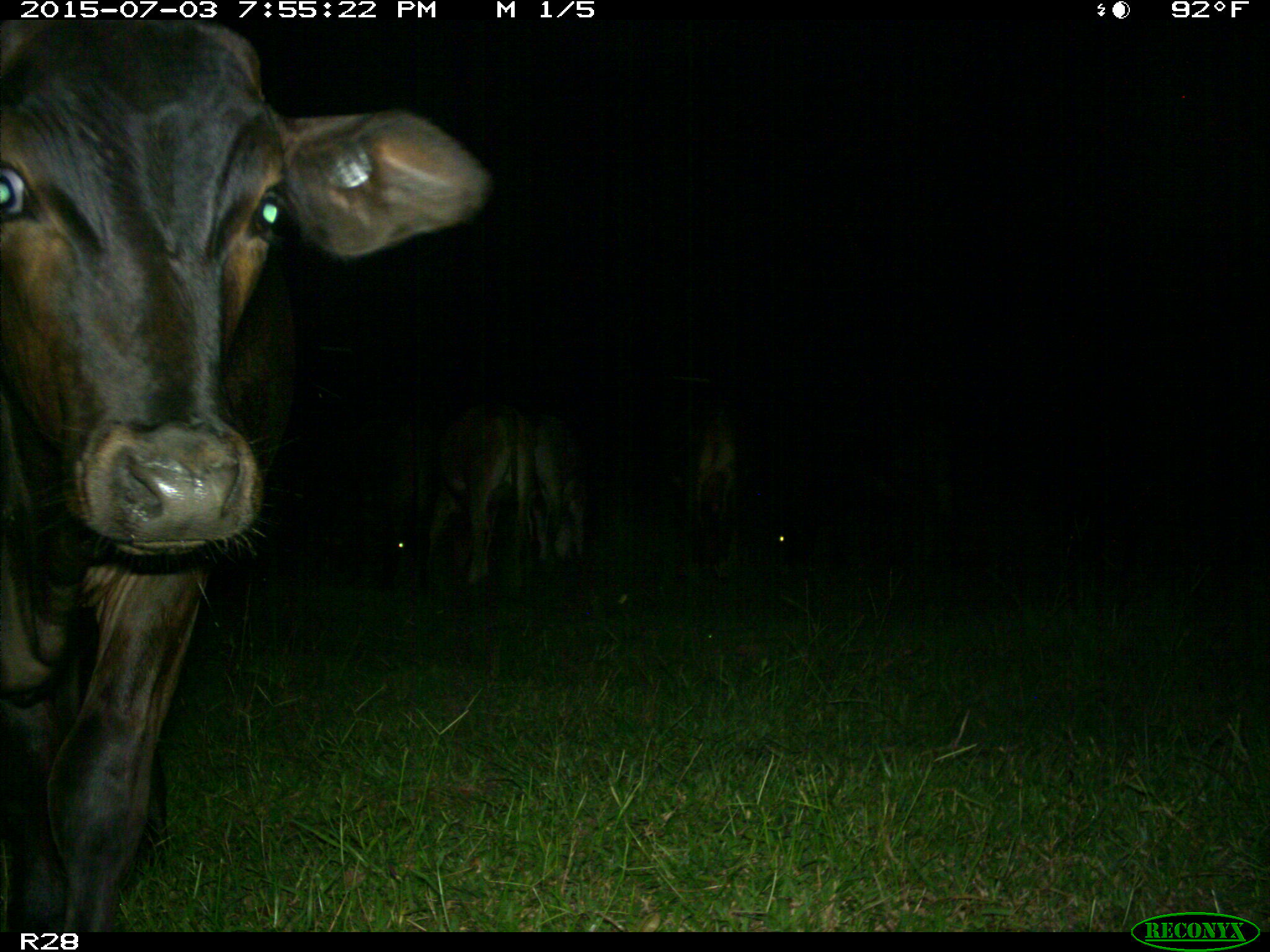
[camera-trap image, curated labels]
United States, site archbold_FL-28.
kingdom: Animalia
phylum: Chordata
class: Mammalia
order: Artiodactyla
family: Bovidae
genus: Bos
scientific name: Bos taurus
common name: domestic cow